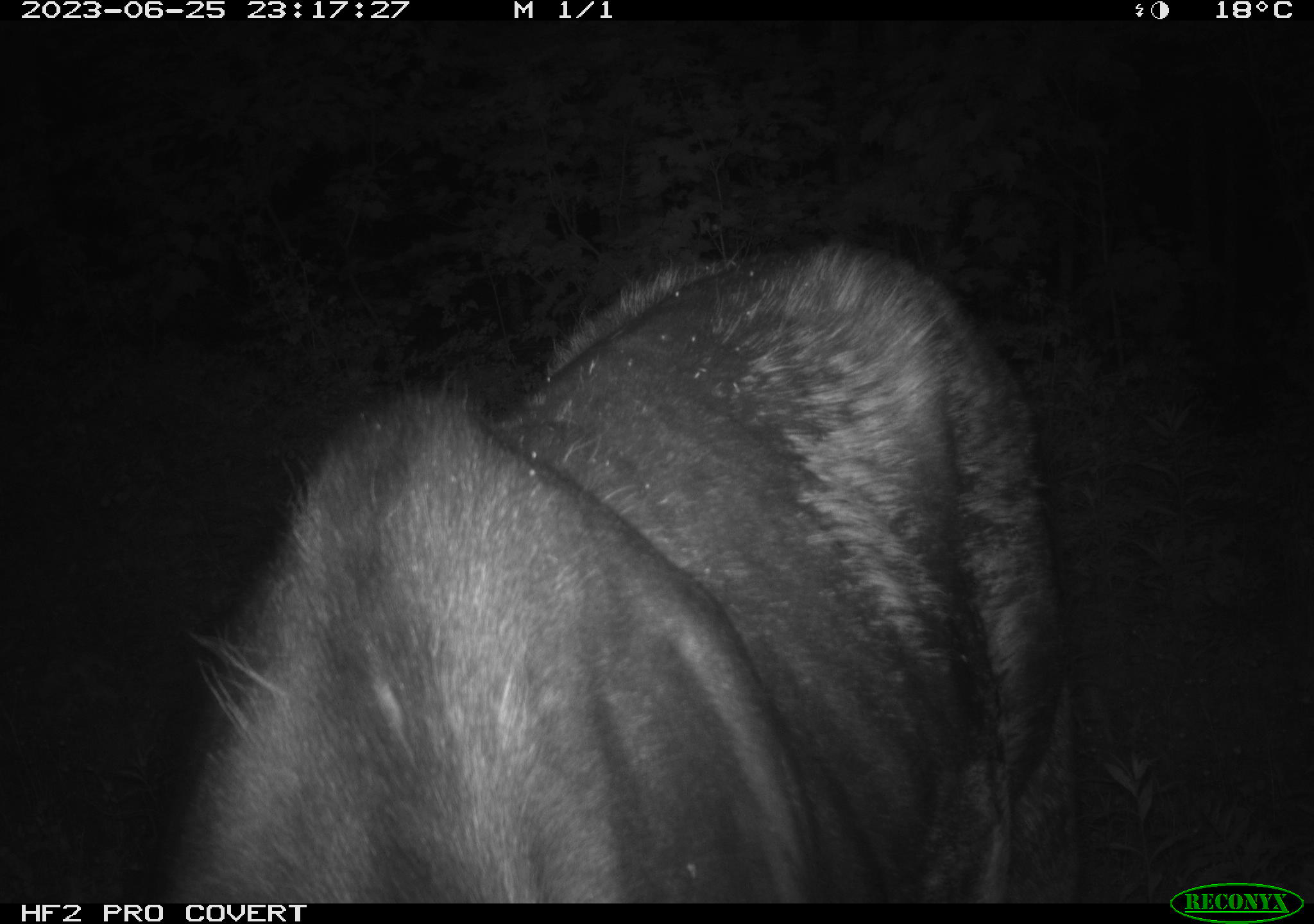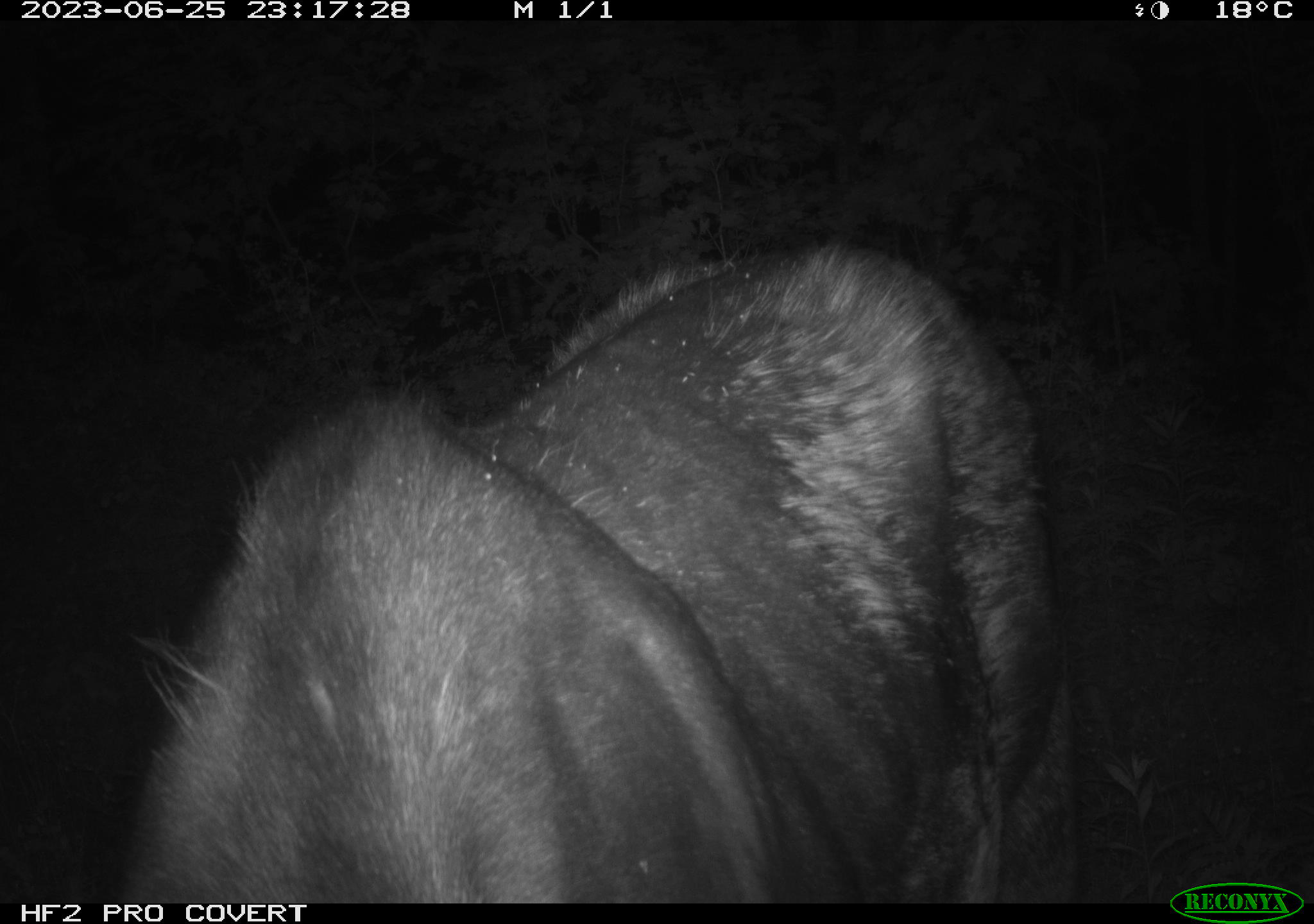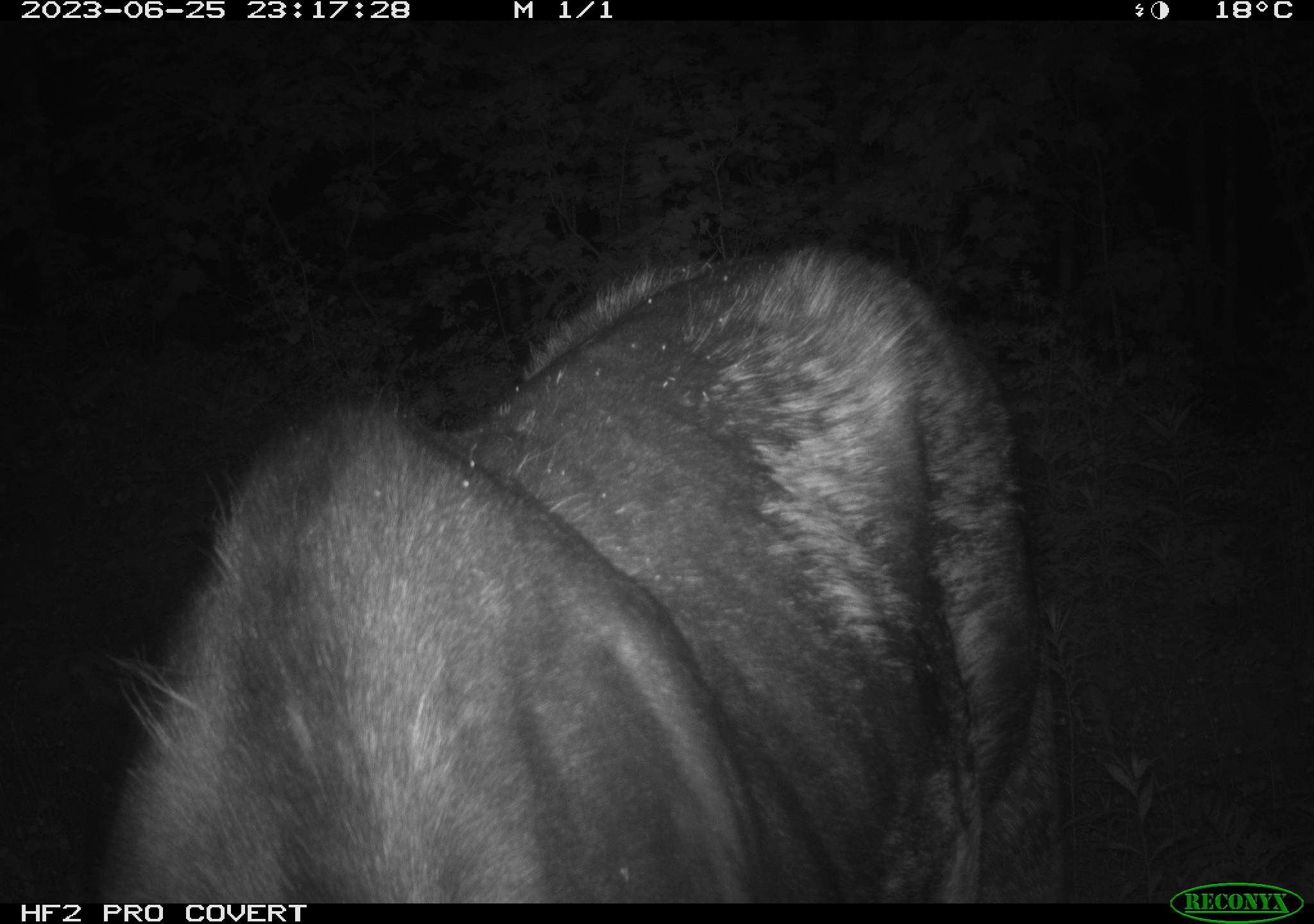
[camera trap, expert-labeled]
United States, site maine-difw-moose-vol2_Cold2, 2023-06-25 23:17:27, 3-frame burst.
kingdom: Animalia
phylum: Chordata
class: Mammalia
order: Artiodactyla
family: Cervidae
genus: Alces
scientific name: Alces alces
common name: moose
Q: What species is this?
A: Moose (Alces alces).